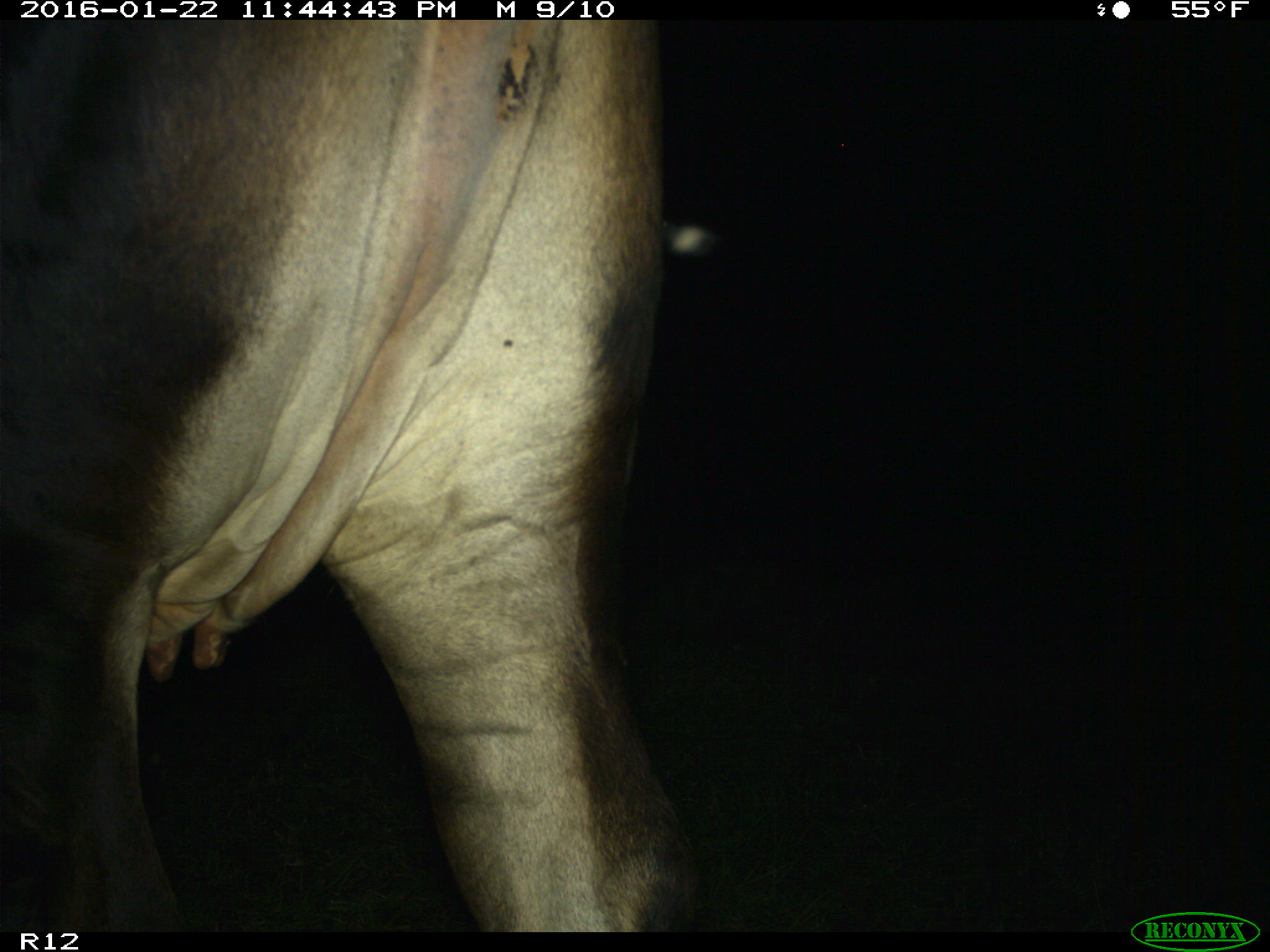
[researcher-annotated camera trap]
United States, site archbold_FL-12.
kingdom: Animalia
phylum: Chordata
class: Mammalia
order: Artiodactyla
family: Bovidae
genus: Bos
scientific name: Bos taurus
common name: domestic cow